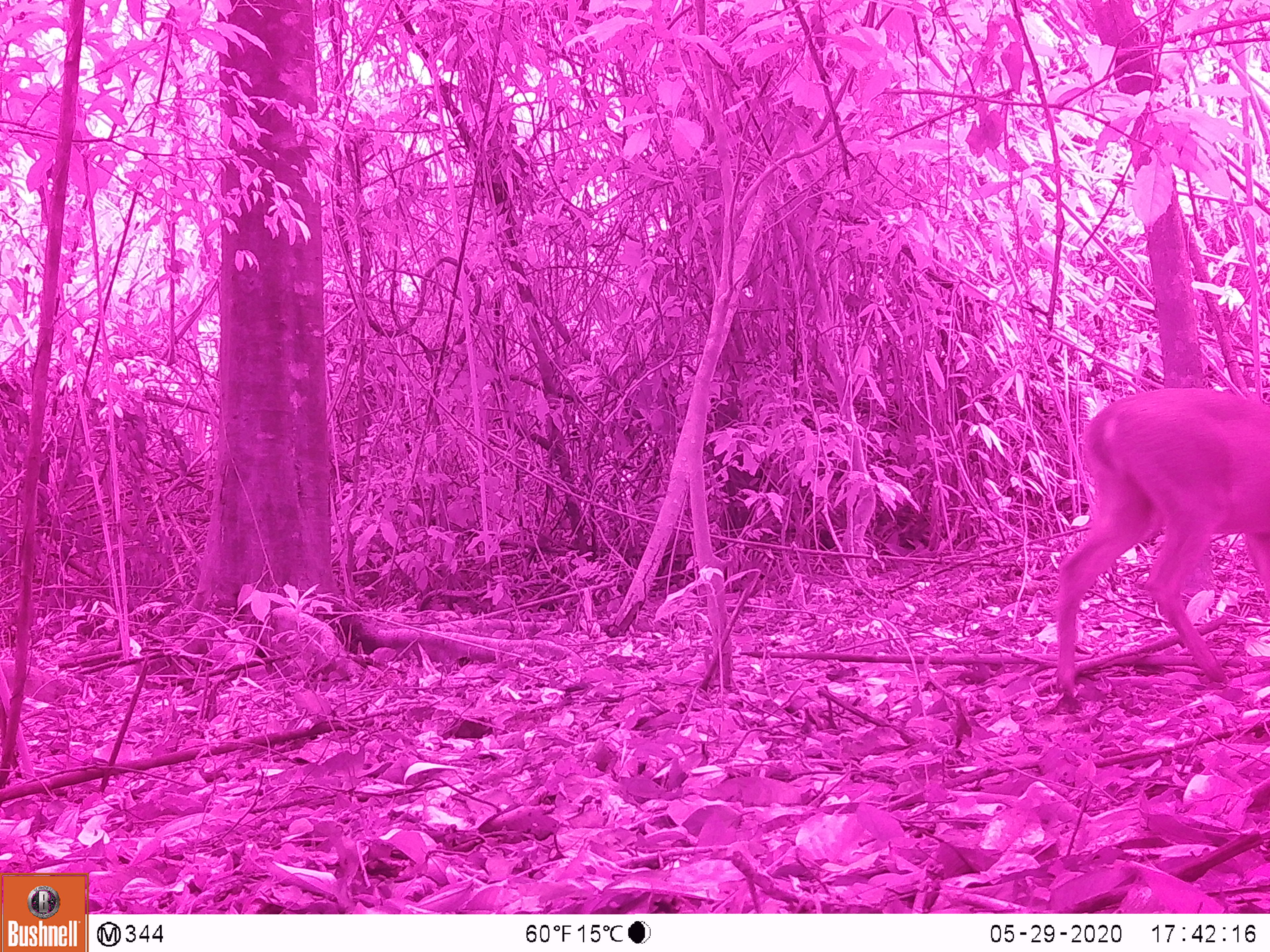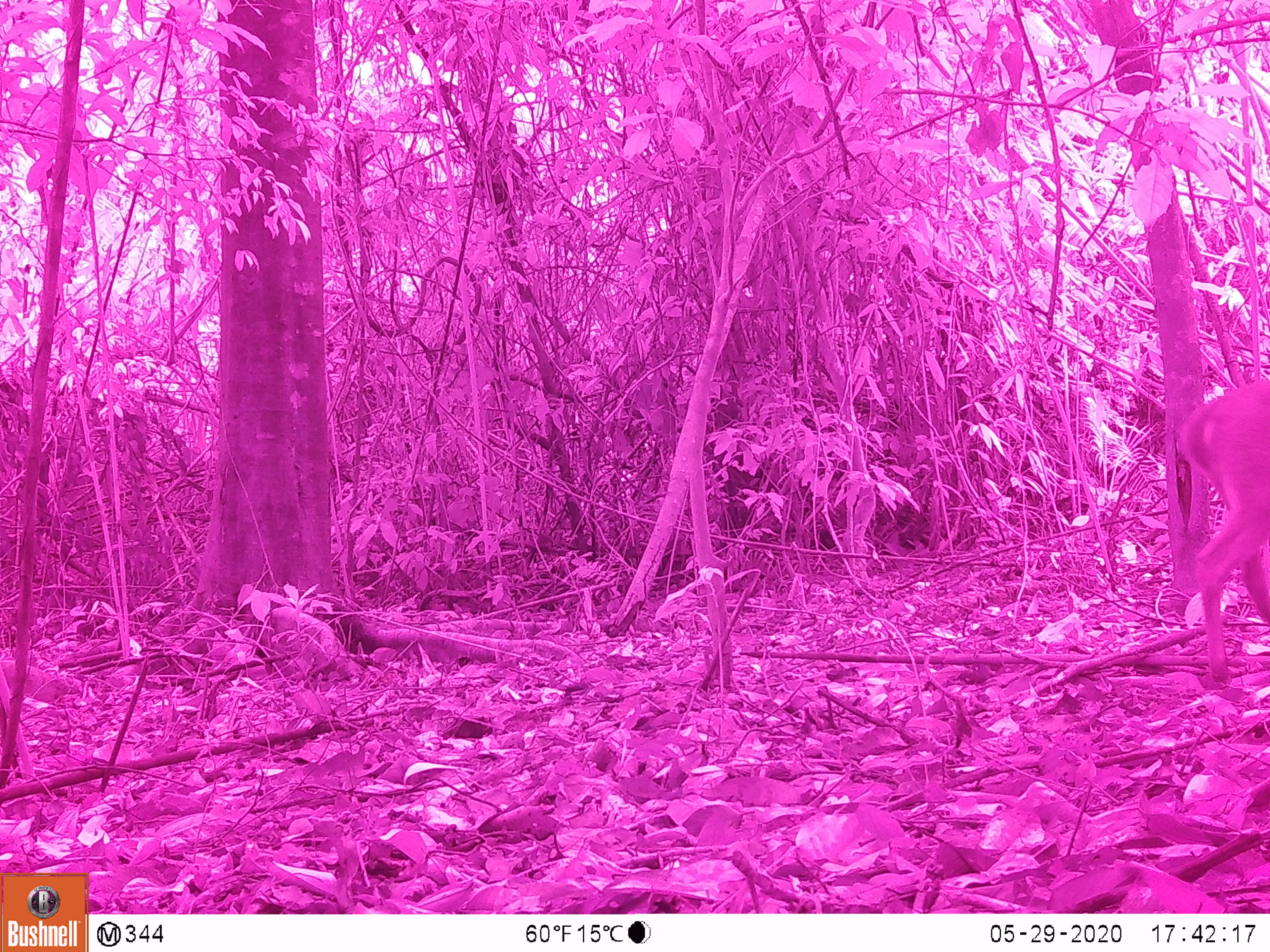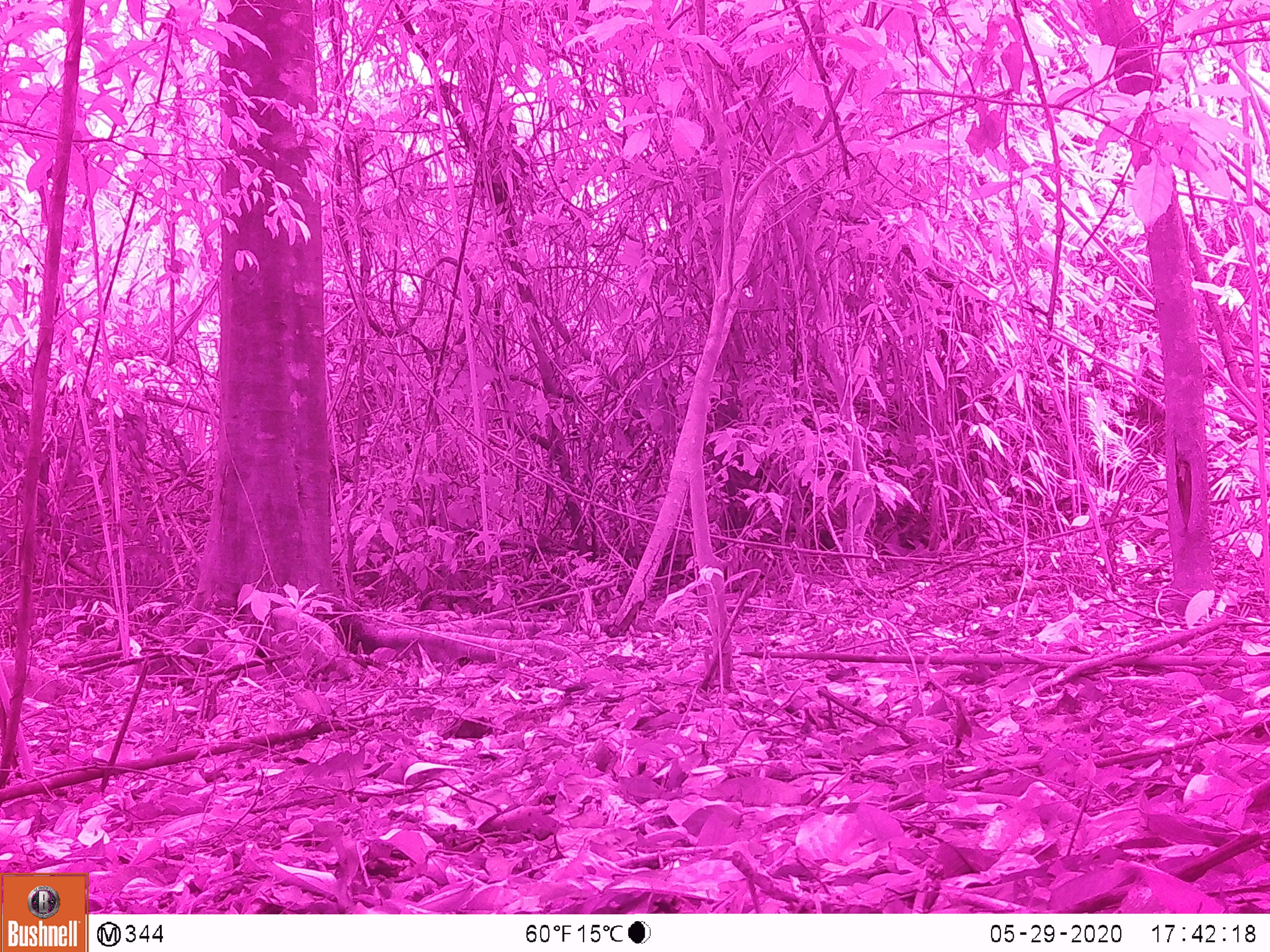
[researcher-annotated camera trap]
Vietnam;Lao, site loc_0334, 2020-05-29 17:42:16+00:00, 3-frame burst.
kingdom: Animalia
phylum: Chordata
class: Mammalia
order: Artiodactyla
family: Cervidae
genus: Muntiacus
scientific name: Muntiacus vuquangensis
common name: large-antlered muntjac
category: large antlered muntjac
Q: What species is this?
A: Large antlered muntjac (large-antlered muntjac) (Muntiacus vuquangensis).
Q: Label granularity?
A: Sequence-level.